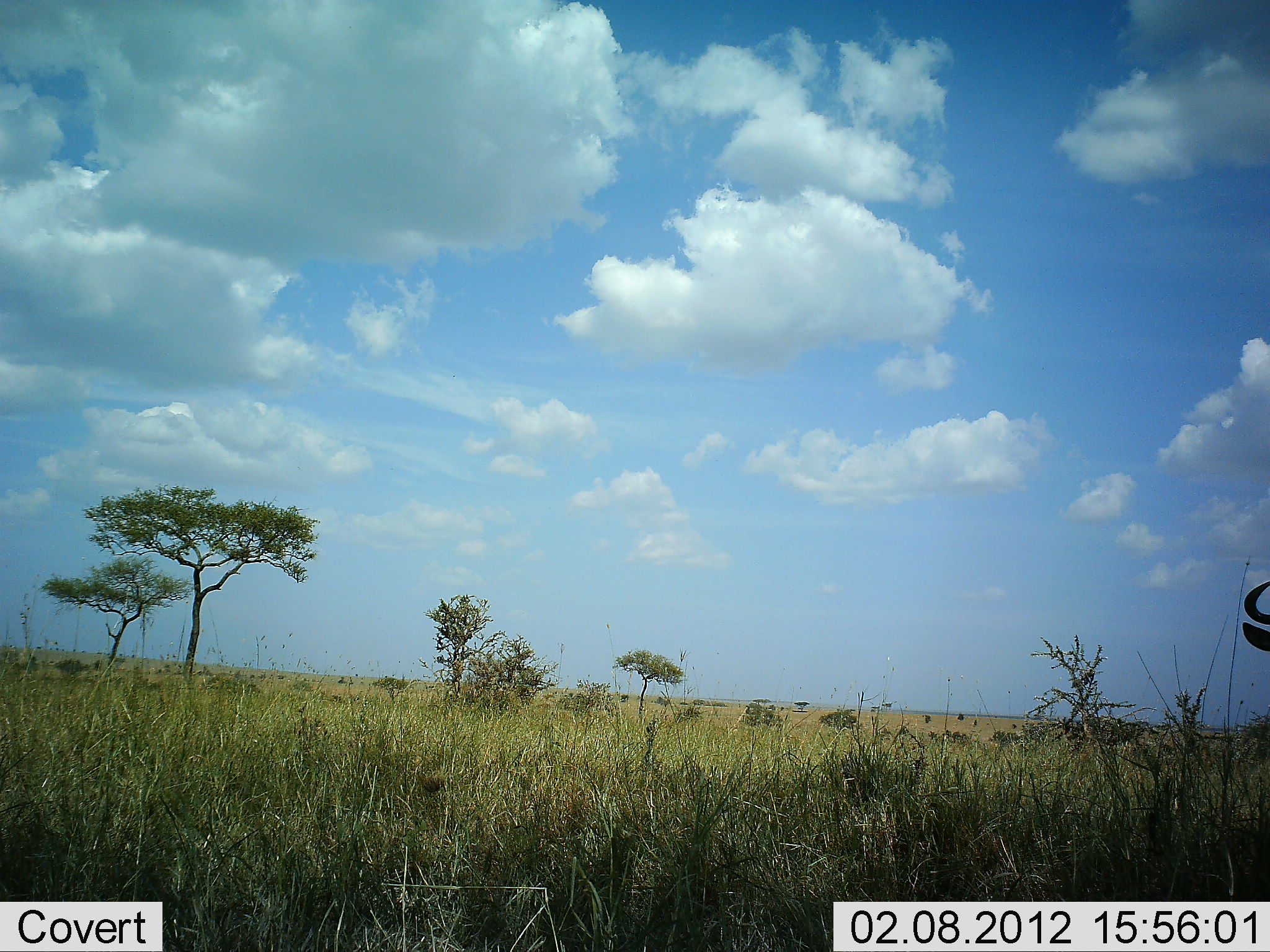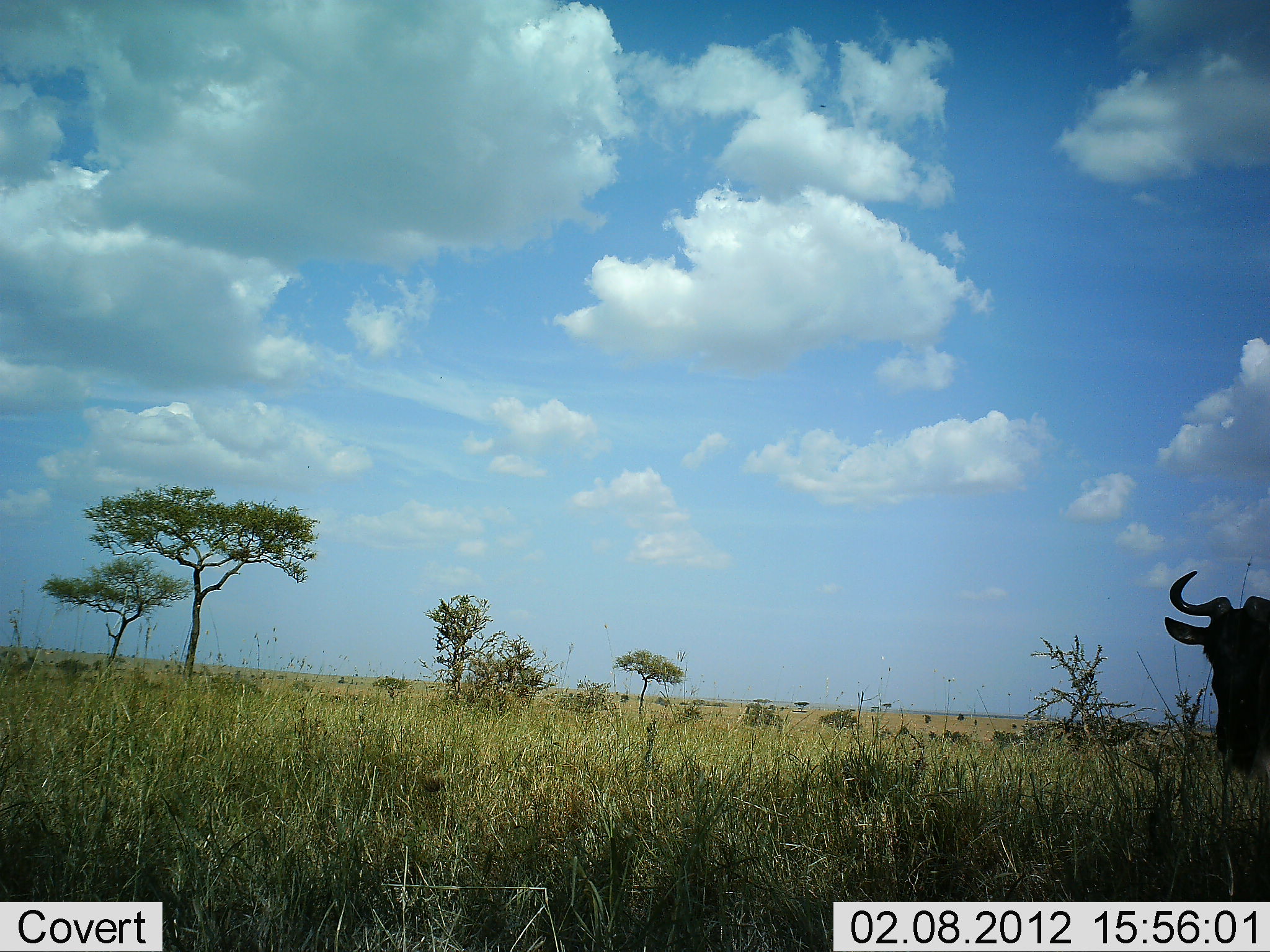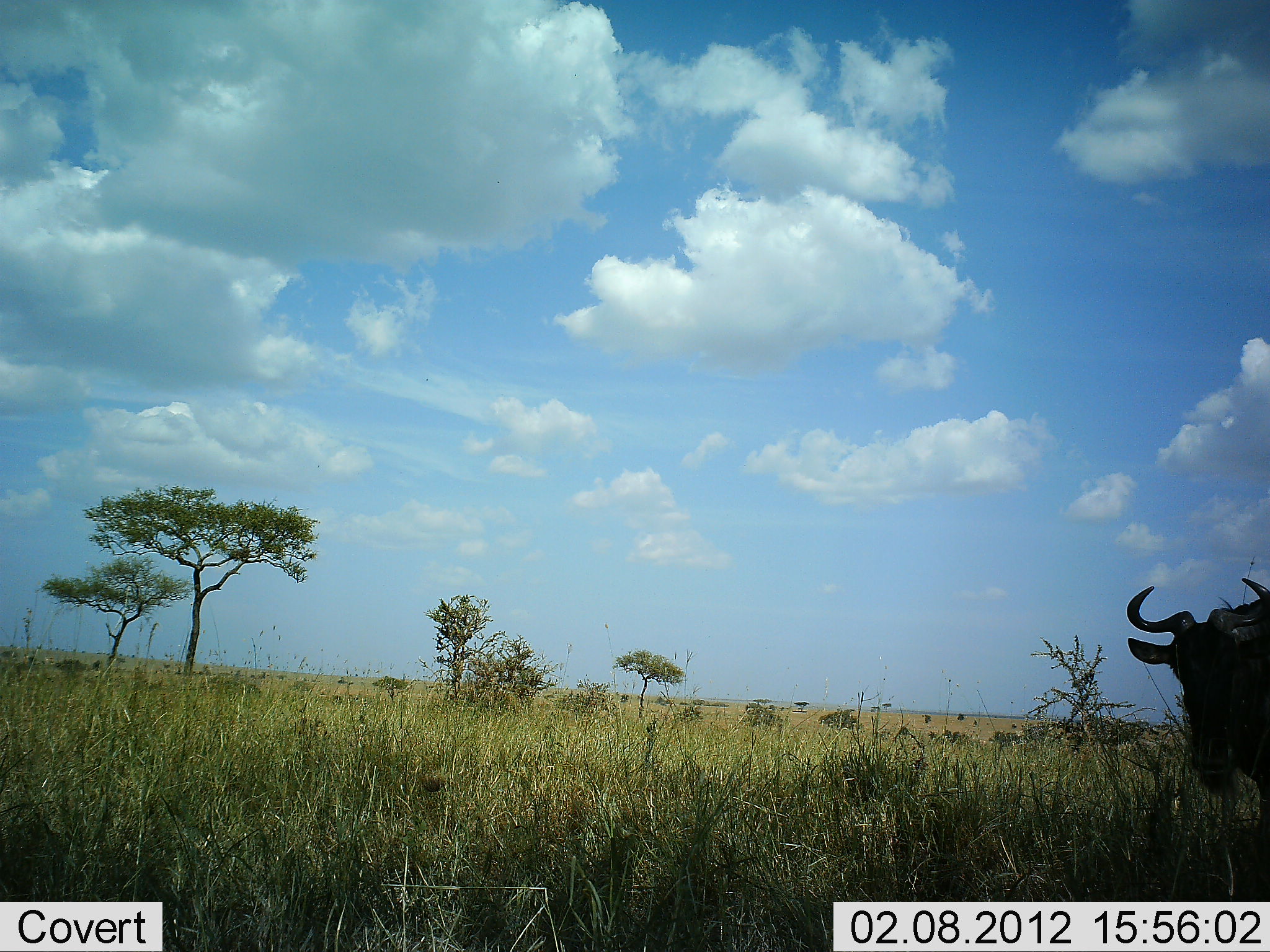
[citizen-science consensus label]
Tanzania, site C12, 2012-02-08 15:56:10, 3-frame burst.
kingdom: Animalia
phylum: Chordata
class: Mammalia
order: Artiodactyla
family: Bovidae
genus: Connochaetes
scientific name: Connochaetes taurinus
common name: blue wildebeest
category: wildebeest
Wildebeest (blue wildebeest) (Connochaetes taurinus), count 1. Behavior (volunteer vote fractions): standing 11%, resting 0%, moving 89%, interacting 0%. Young present (vote fraction): 0%. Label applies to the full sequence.